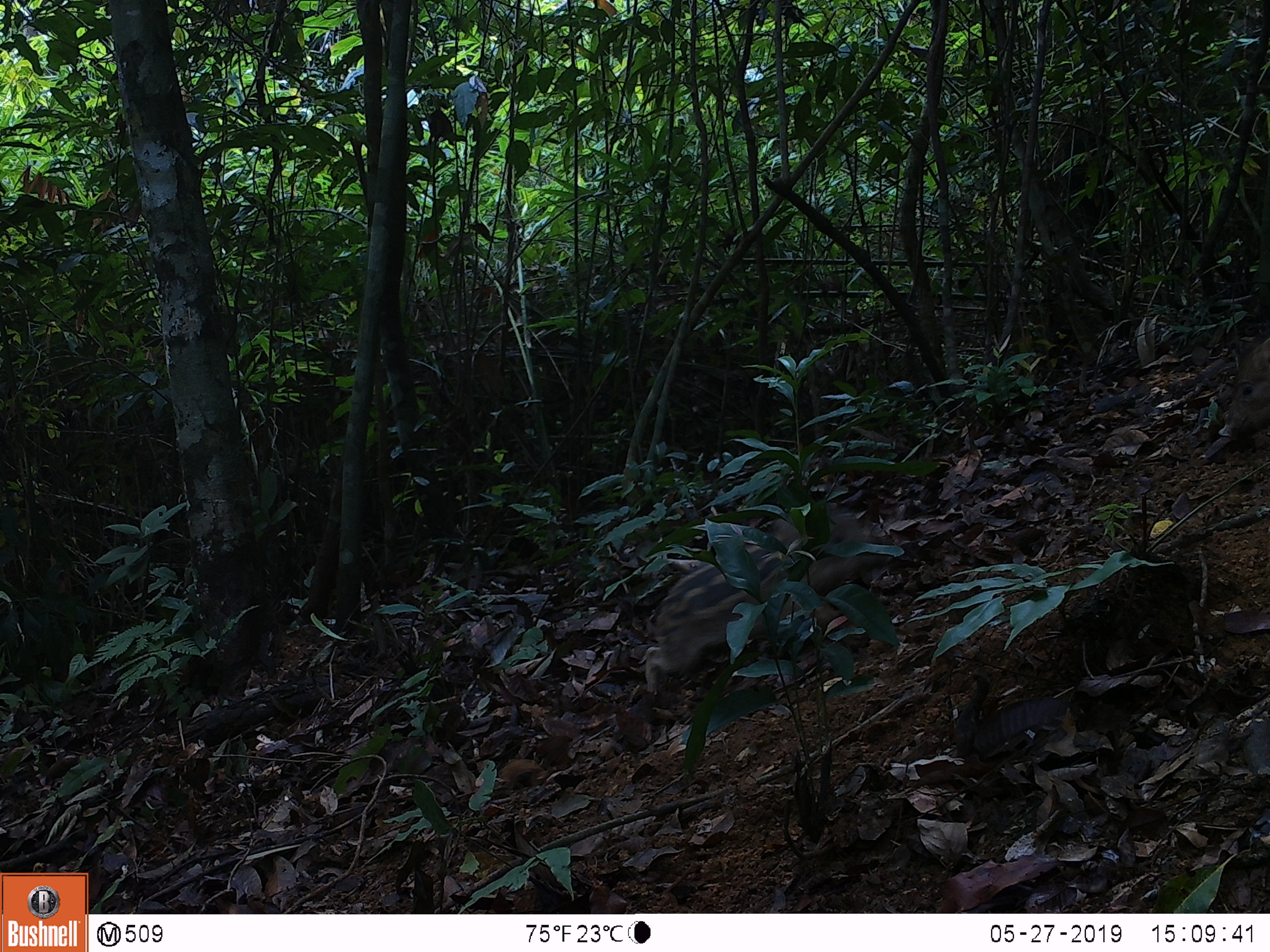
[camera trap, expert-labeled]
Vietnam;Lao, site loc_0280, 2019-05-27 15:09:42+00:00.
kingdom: Animalia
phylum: Chordata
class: Mammalia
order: Artiodactyla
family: Suidae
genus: Sus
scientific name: Sus scrofa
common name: eurasian wild pig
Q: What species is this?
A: Eurasian wild pig (Sus scrofa).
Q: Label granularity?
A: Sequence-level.